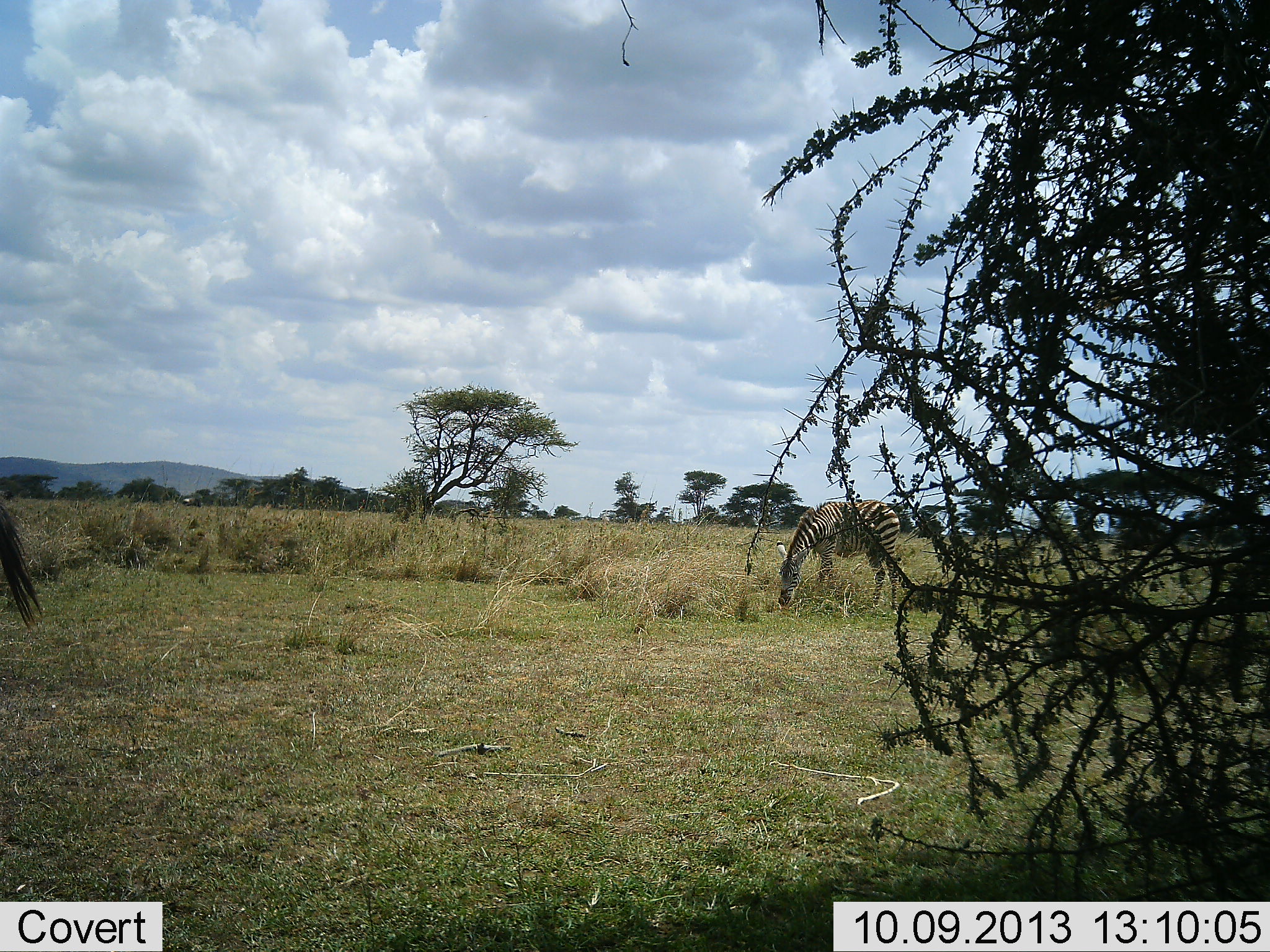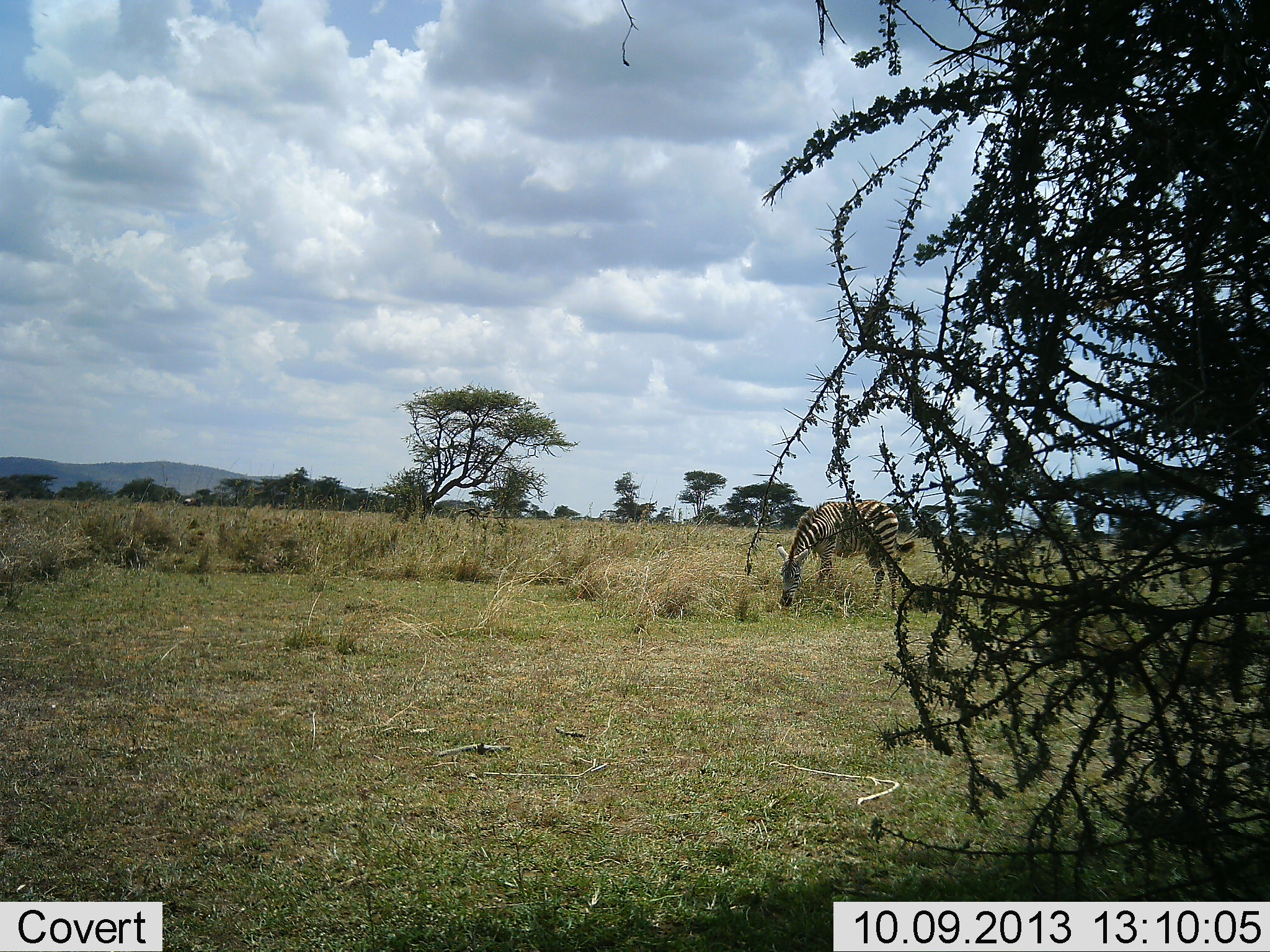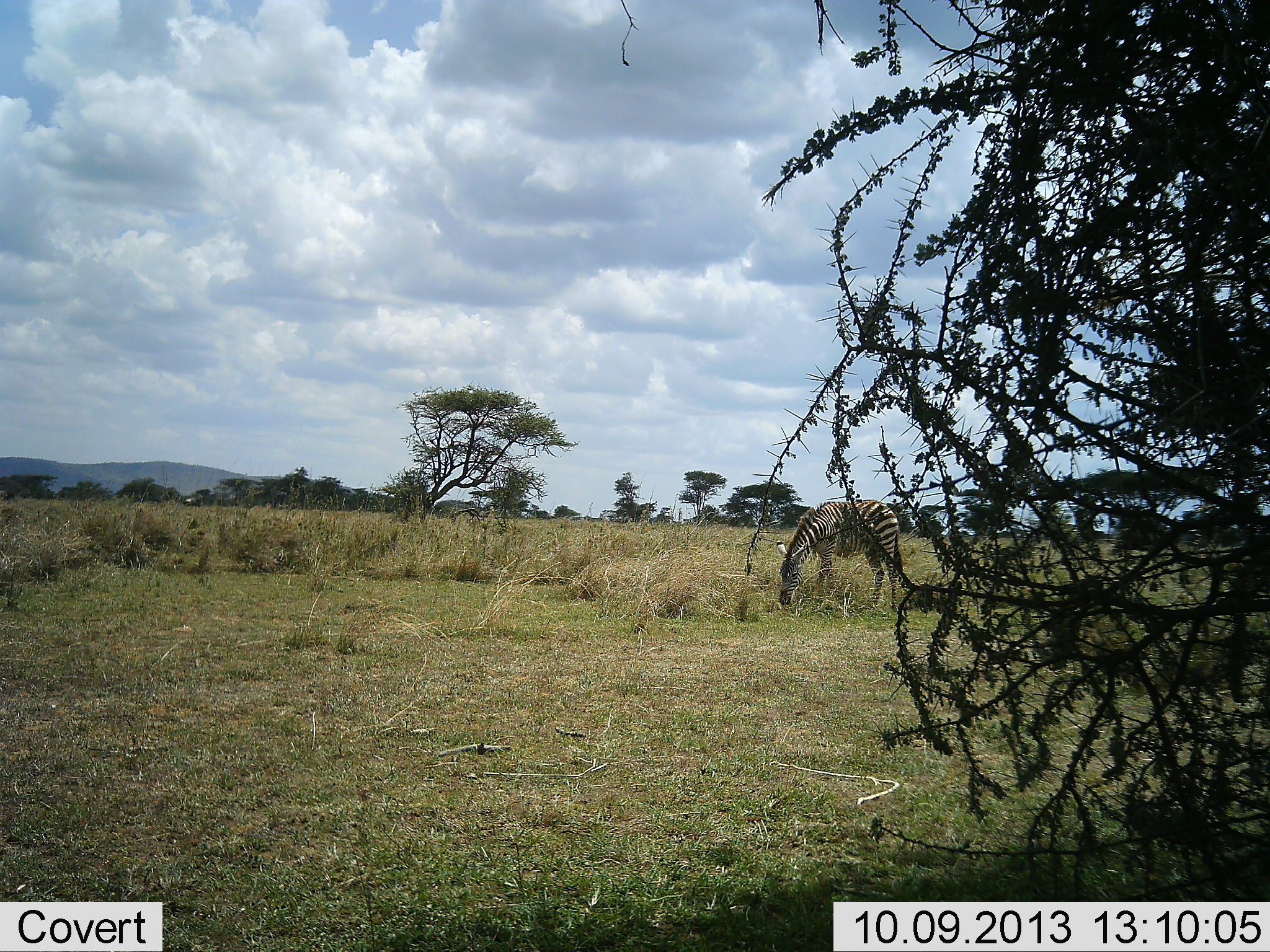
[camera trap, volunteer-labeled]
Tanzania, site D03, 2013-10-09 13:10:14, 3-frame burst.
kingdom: Animalia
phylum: Chordata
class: Mammalia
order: Perissodactyla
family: Equidae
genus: Equus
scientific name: Equus quagga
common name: plains zebra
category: zebra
Zebra (plains zebra) (Equus quagga), count 2. Behavior (volunteer vote fractions): standing 20%, resting 0%, moving 16%, interacting 0%. Young present (vote fraction): 0%. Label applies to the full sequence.